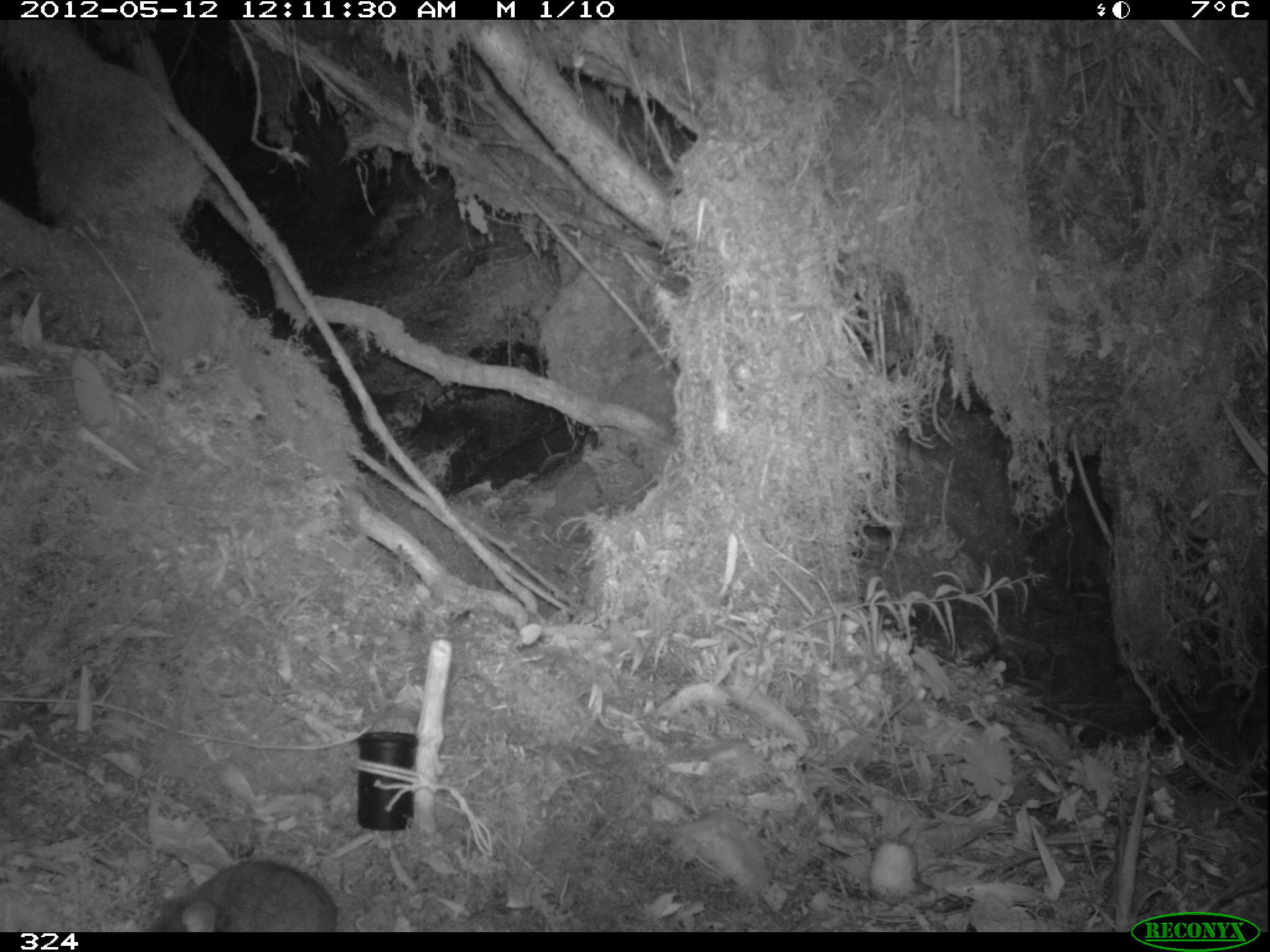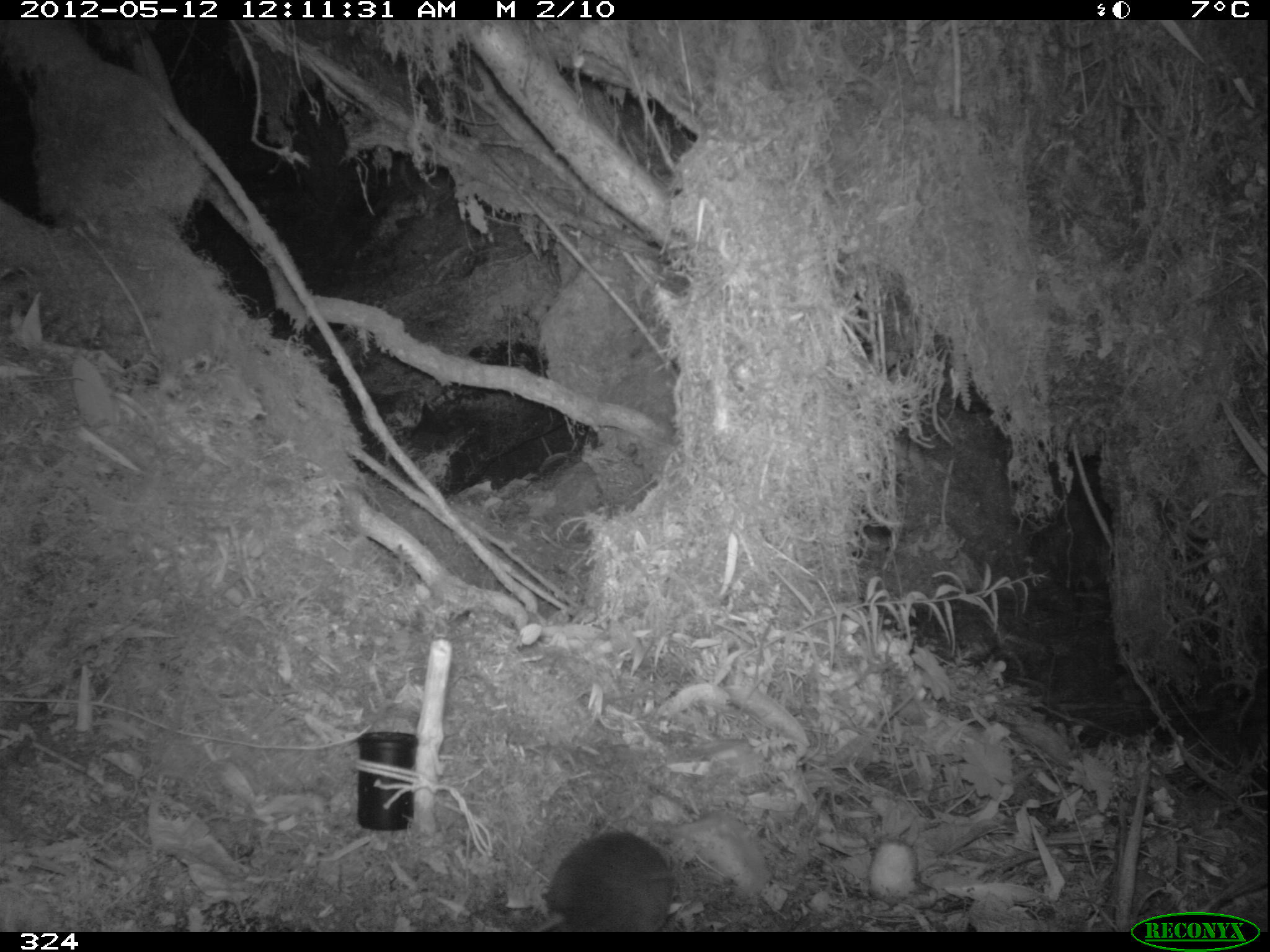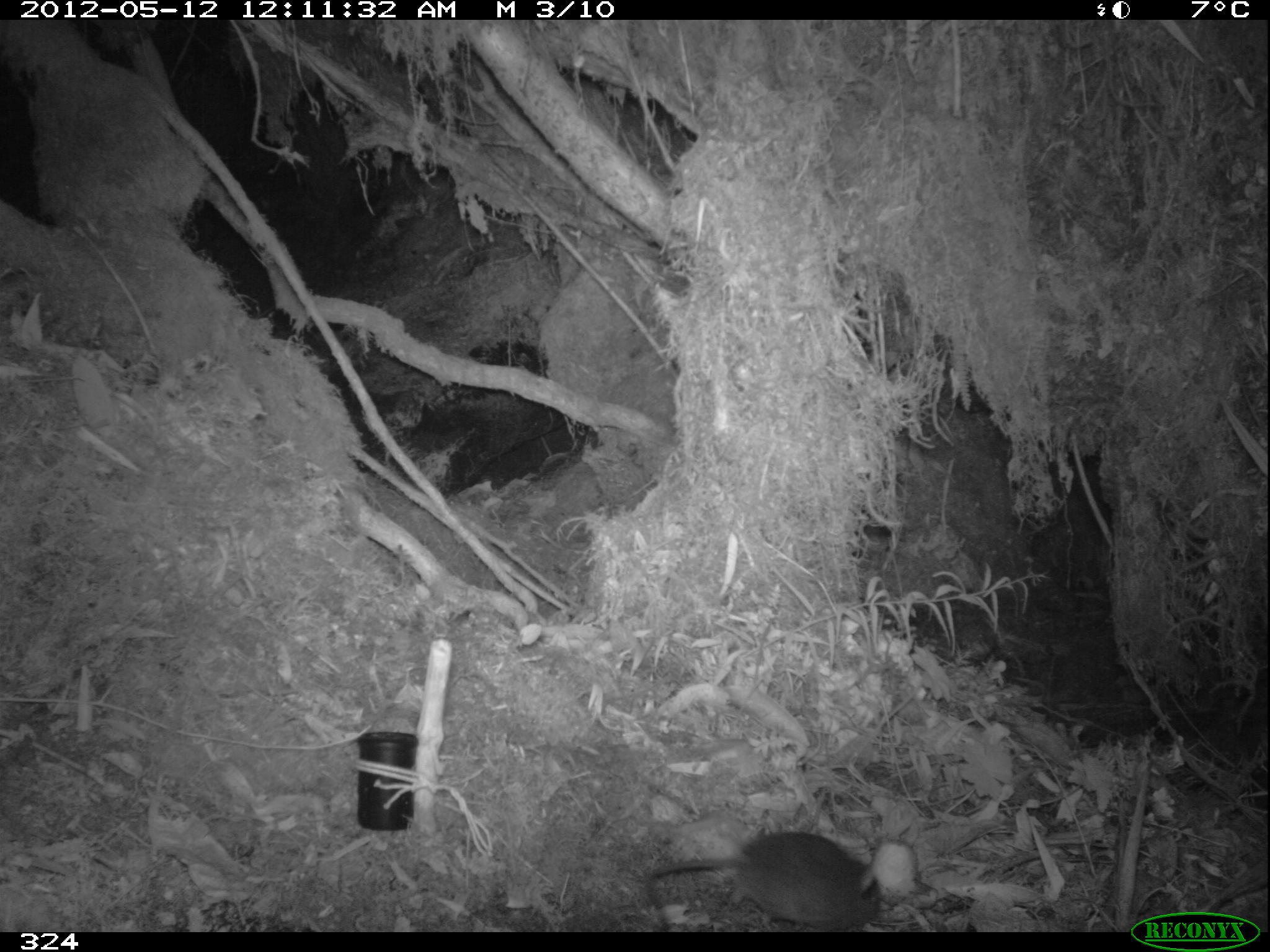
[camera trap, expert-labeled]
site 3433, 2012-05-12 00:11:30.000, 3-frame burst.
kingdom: Animalia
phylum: Chordata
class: Mammalia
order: Rodentia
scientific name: Rodentia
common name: rodents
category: unknown rodent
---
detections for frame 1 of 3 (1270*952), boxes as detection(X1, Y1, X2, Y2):
unknown rodent: detection(146, 860, 337, 932)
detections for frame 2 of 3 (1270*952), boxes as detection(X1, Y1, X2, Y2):
unknown rodent: detection(531, 831, 672, 932)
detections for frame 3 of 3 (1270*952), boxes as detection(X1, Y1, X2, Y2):
unknown rodent: detection(643, 830, 881, 932)